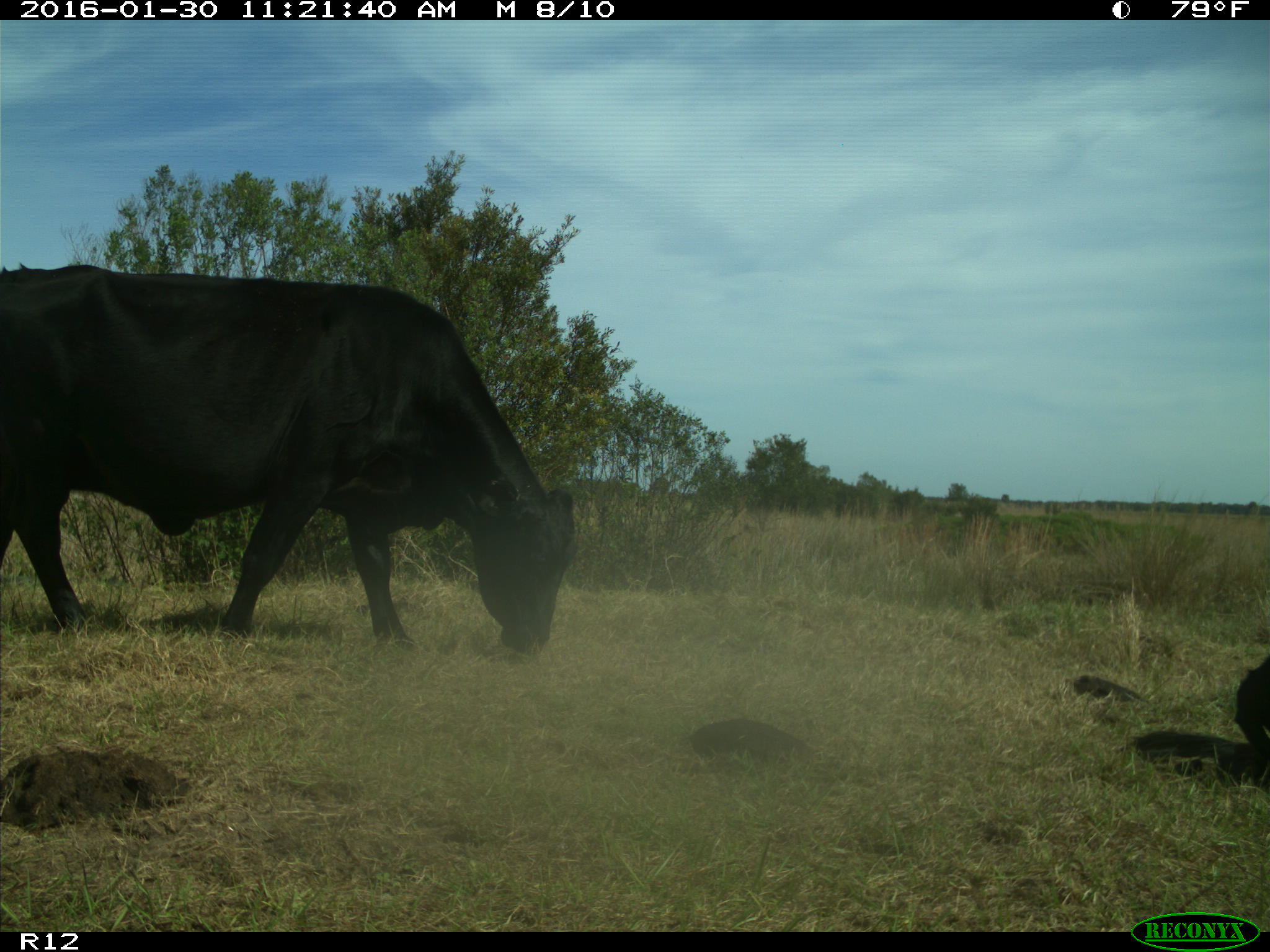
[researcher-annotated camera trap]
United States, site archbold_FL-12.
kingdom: Animalia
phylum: Chordata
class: Mammalia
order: Artiodactyla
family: Bovidae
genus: Bos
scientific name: Bos taurus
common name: domestic cow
Bos taurus (domestic cow).